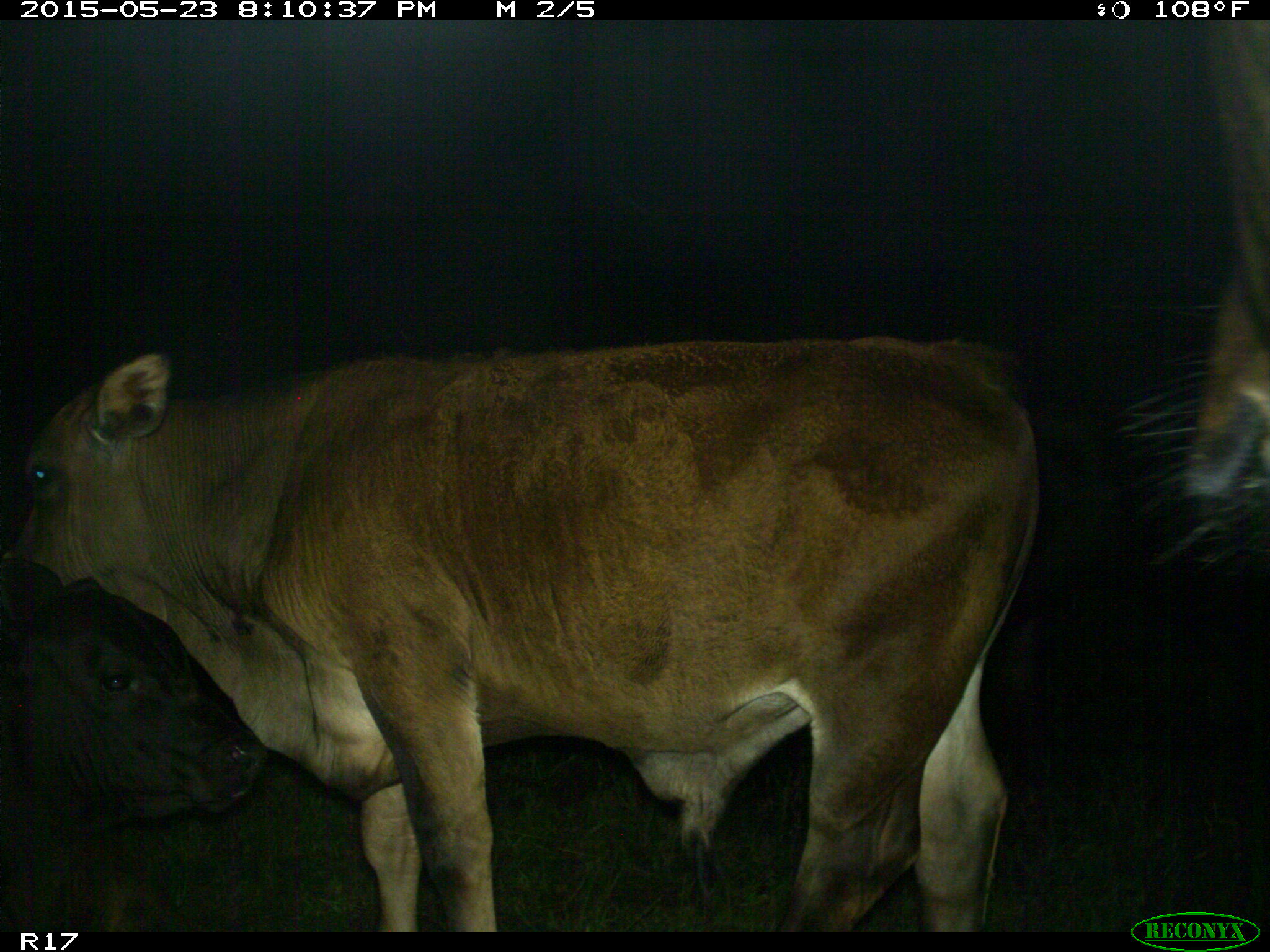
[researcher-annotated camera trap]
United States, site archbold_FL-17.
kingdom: Animalia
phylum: Chordata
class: Mammalia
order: Artiodactyla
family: Bovidae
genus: Bos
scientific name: Bos taurus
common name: domestic cow